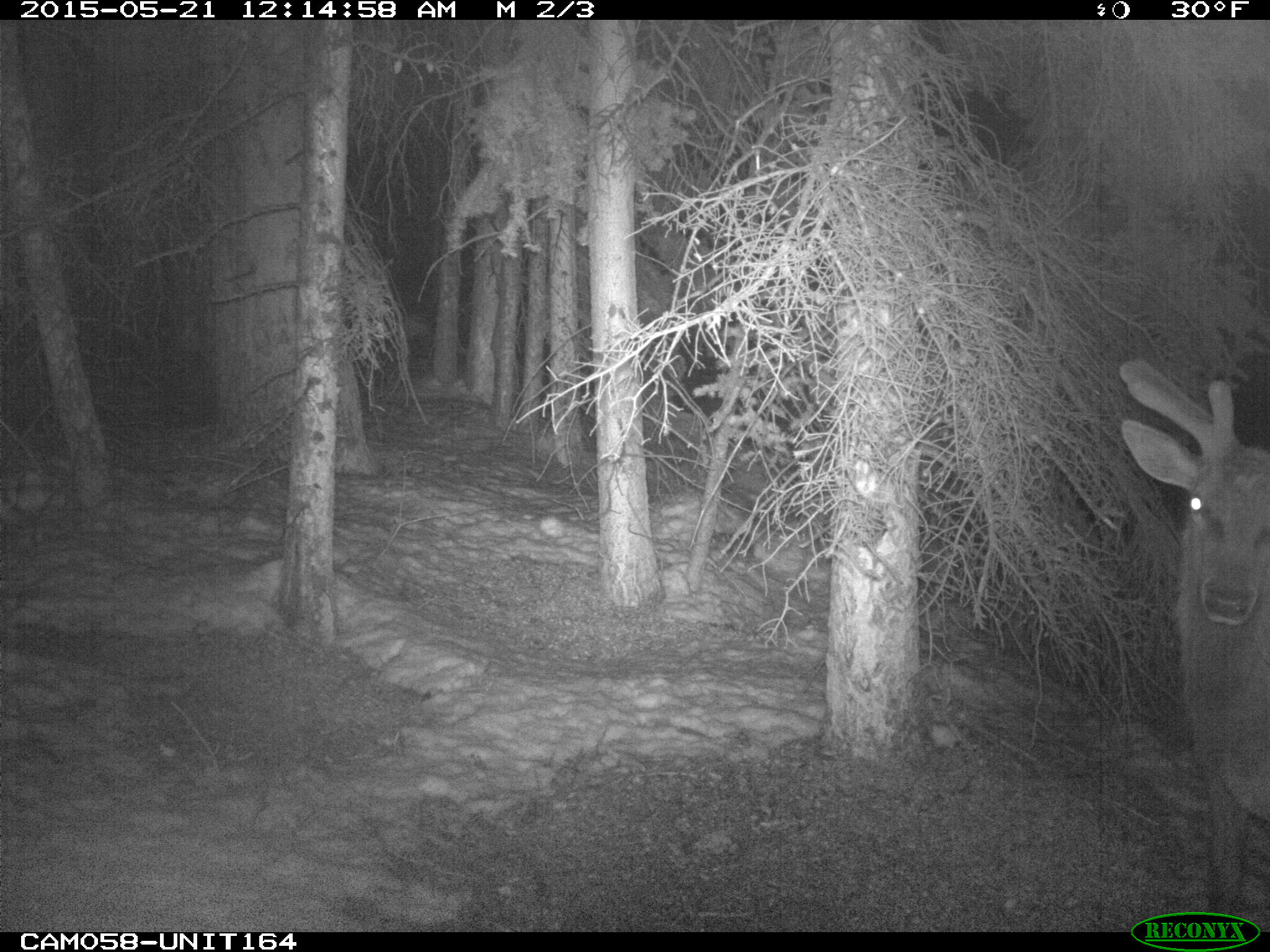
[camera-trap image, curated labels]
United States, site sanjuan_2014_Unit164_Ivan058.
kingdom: Animalia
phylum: Chordata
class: Mammalia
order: Artiodactyla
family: Cervidae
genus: Cervus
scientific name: Cervus elaphus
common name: red deer